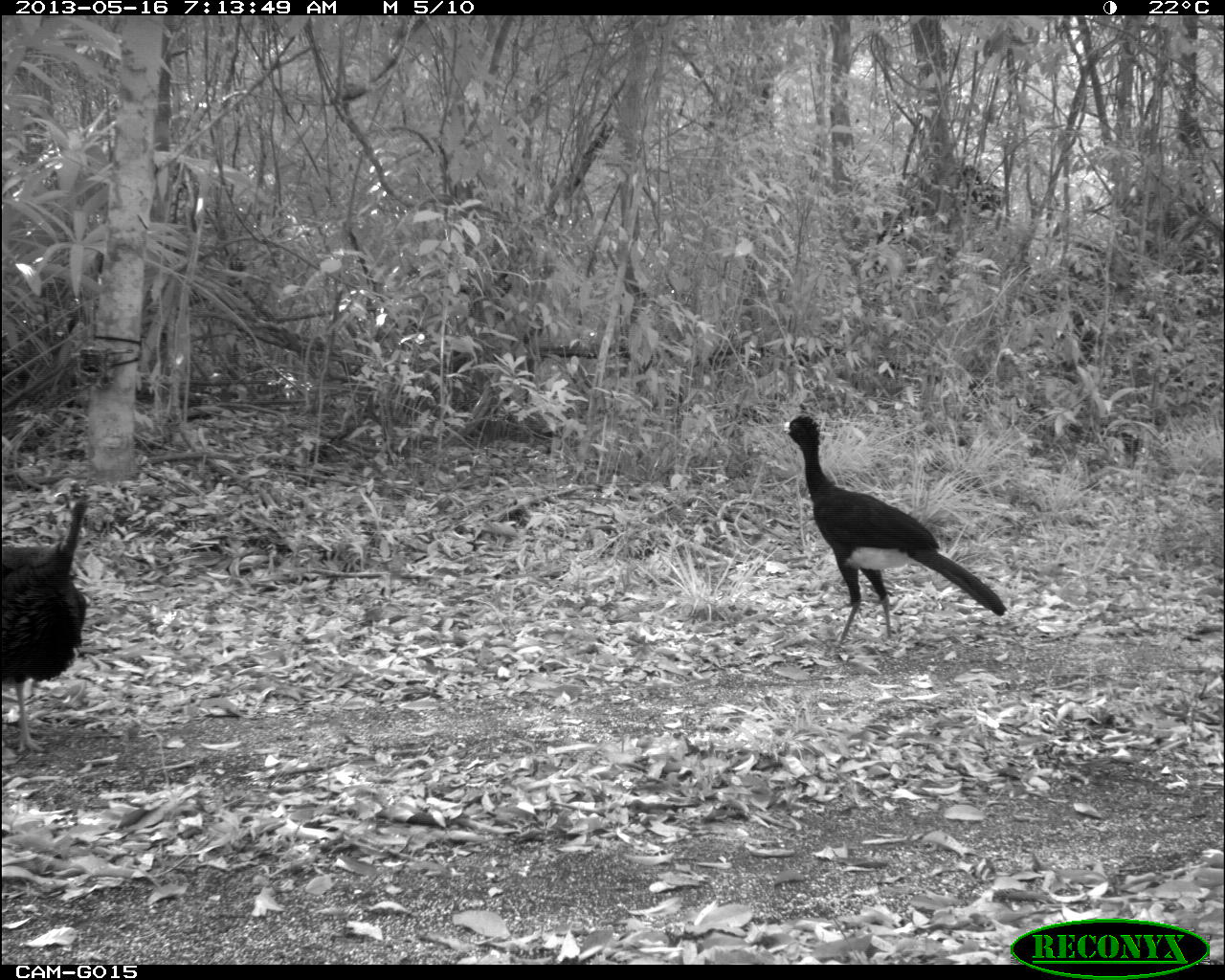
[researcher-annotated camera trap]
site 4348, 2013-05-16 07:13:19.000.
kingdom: Animalia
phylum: Chordata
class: Aves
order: Galliformes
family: Phasianidae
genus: Meleagris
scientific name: Meleagris ocellata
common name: ocellated turkey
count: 1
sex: male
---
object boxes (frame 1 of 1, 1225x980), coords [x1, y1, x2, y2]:
meleagris ocellata: [776, 409, 1008, 653]; [0, 473, 93, 752]